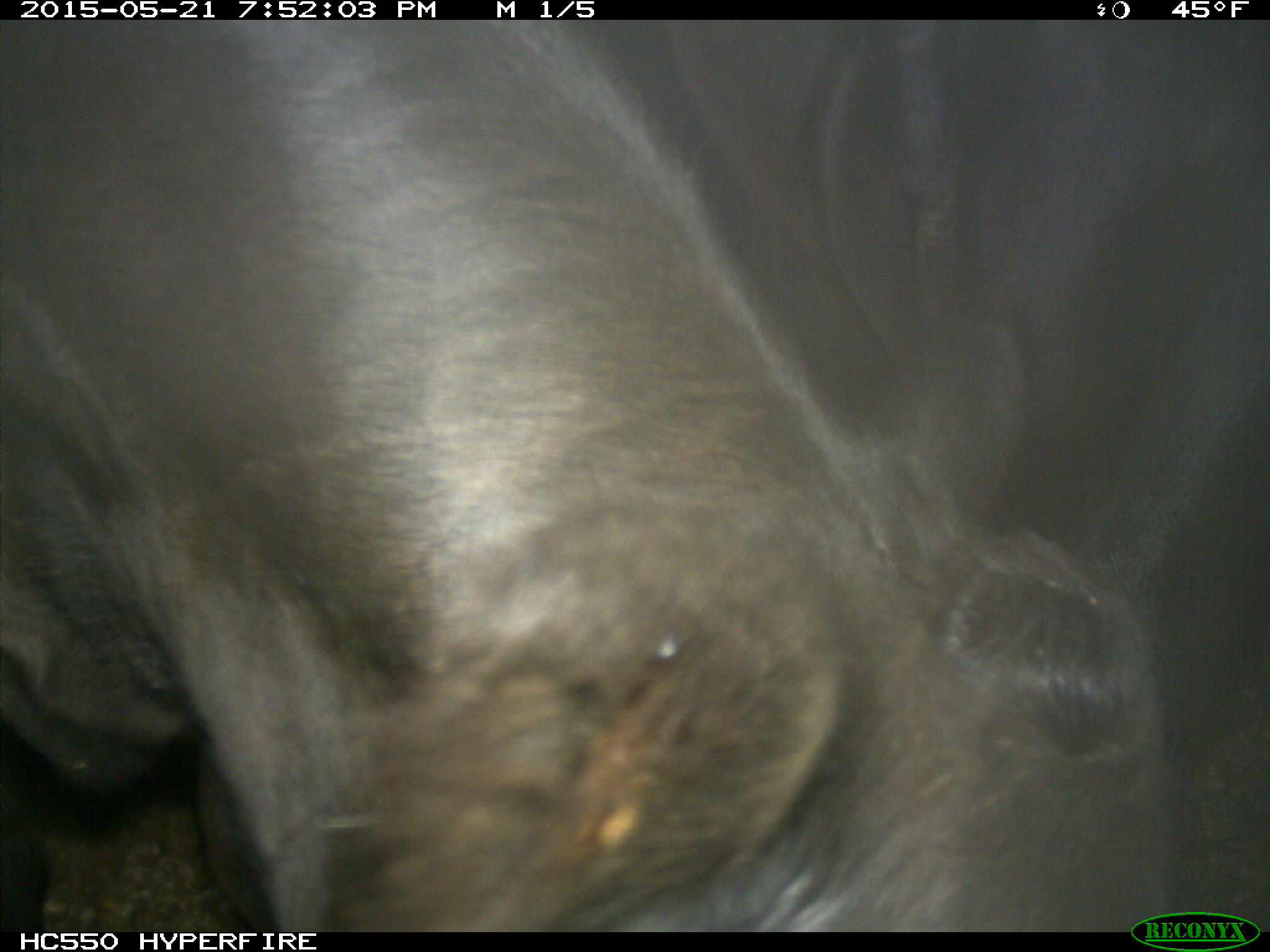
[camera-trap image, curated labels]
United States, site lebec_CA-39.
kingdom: Animalia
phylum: Chordata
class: Mammalia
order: Artiodactyla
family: Bovidae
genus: Bos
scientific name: Bos taurus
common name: domestic cow